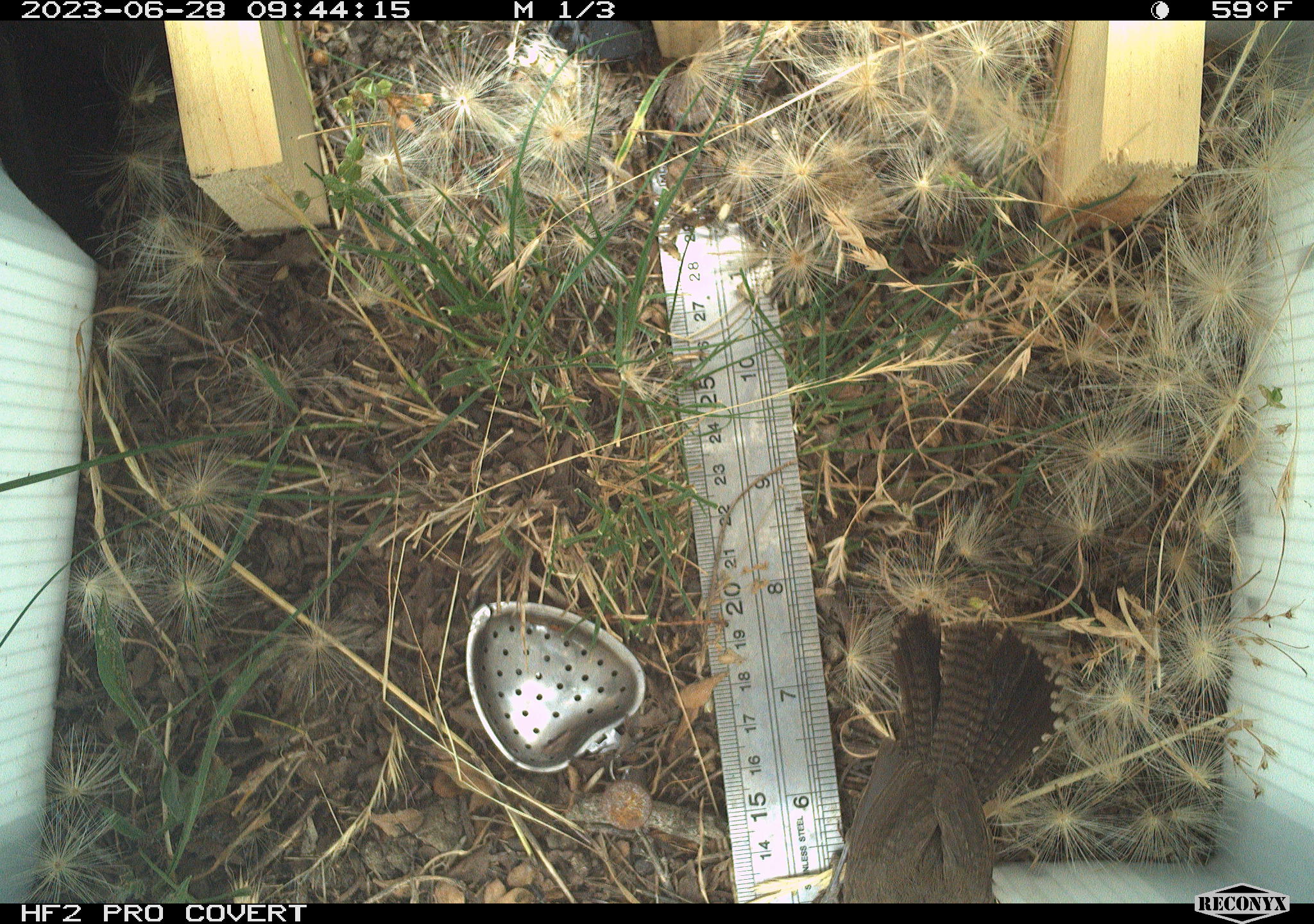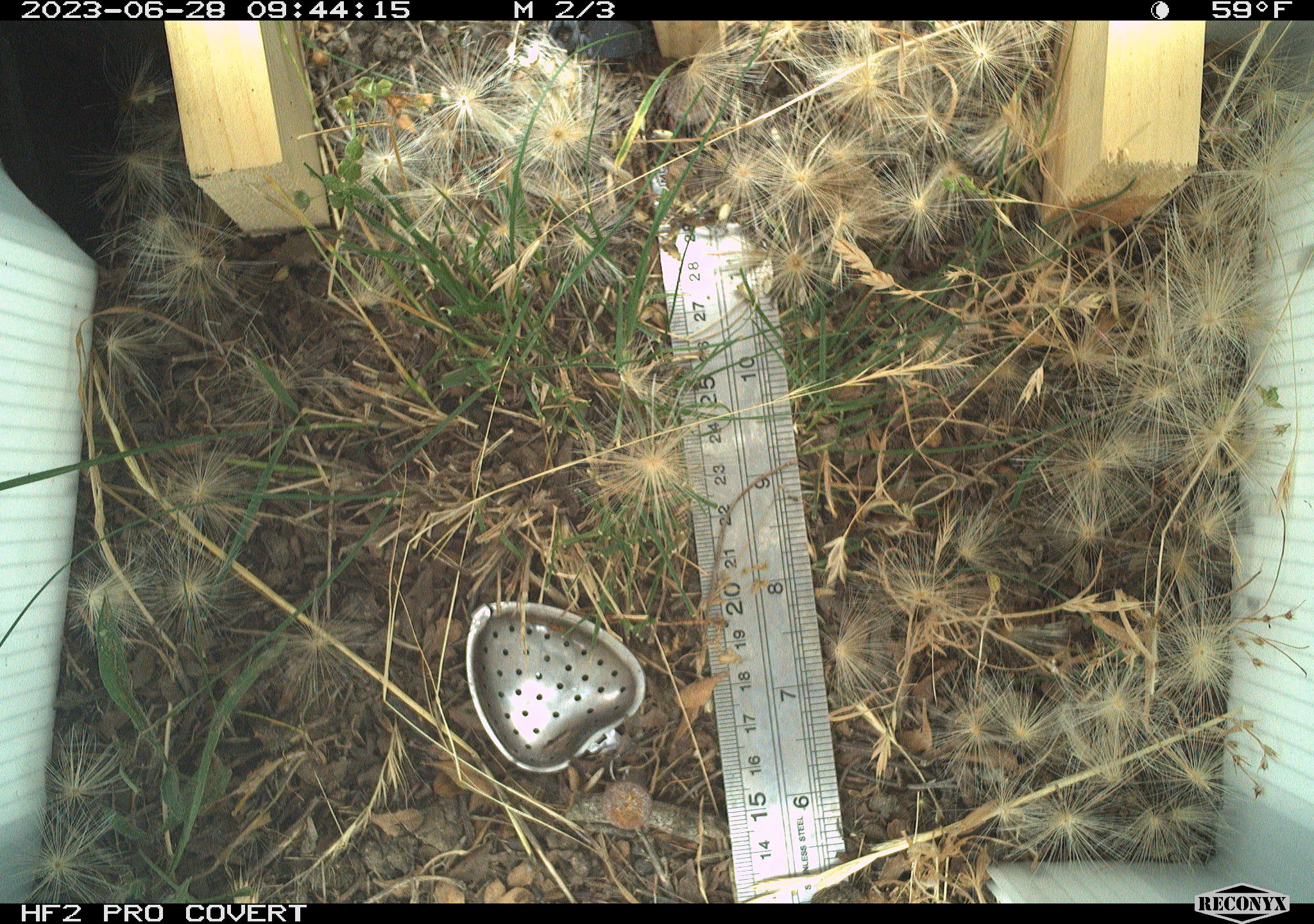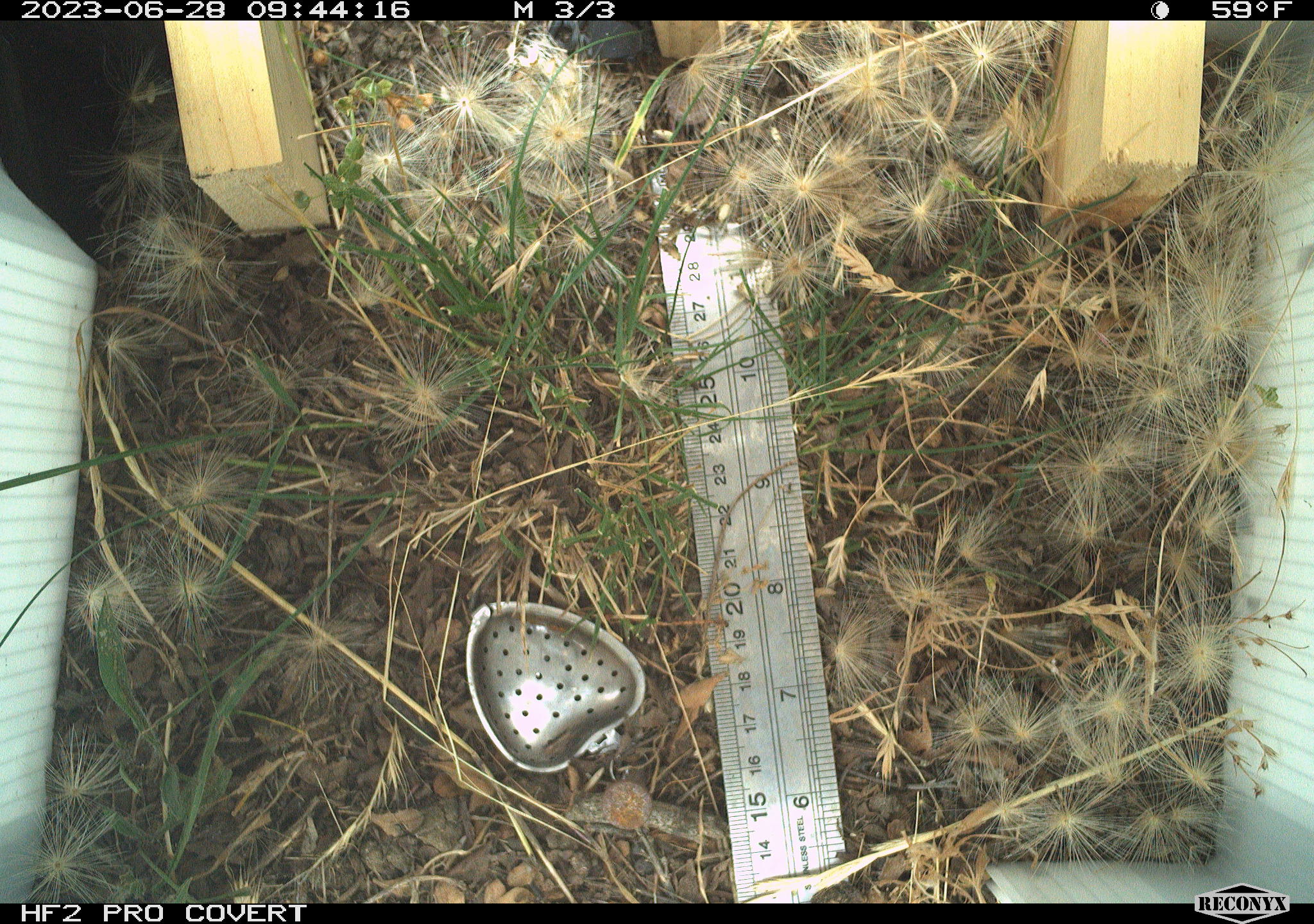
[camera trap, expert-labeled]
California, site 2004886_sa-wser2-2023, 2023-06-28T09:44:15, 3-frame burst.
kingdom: Animalia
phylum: Chordata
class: Aves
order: Passeriformes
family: Troglodytidae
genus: Thryomanes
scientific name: Thryomanes bewickii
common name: bewick's wren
Bewick's wren (Thryomanes bewickii).